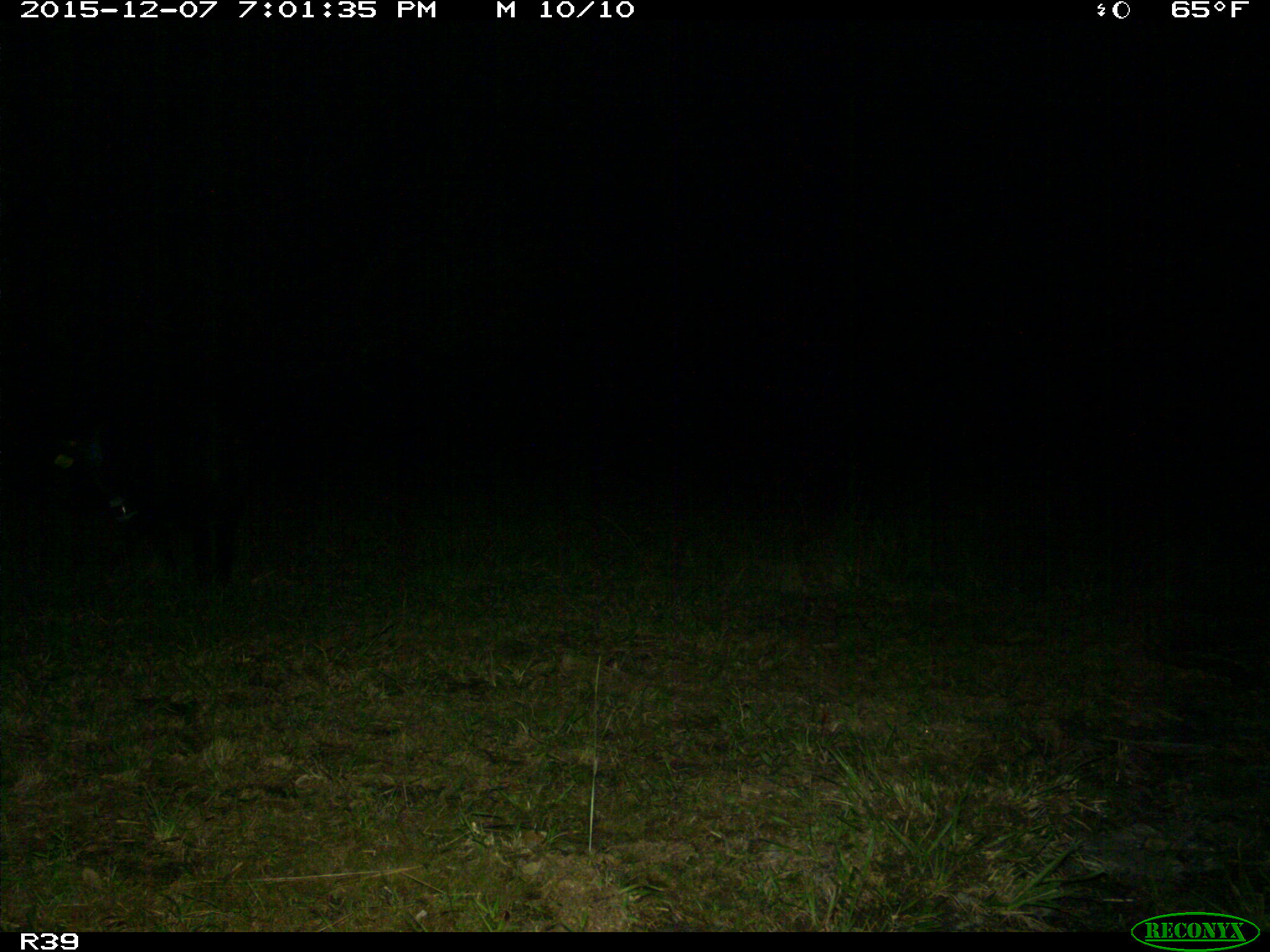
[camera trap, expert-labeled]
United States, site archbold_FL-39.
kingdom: Animalia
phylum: Chordata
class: Mammalia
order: Artiodactyla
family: Suidae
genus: Sus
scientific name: Sus scrofa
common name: wild boar